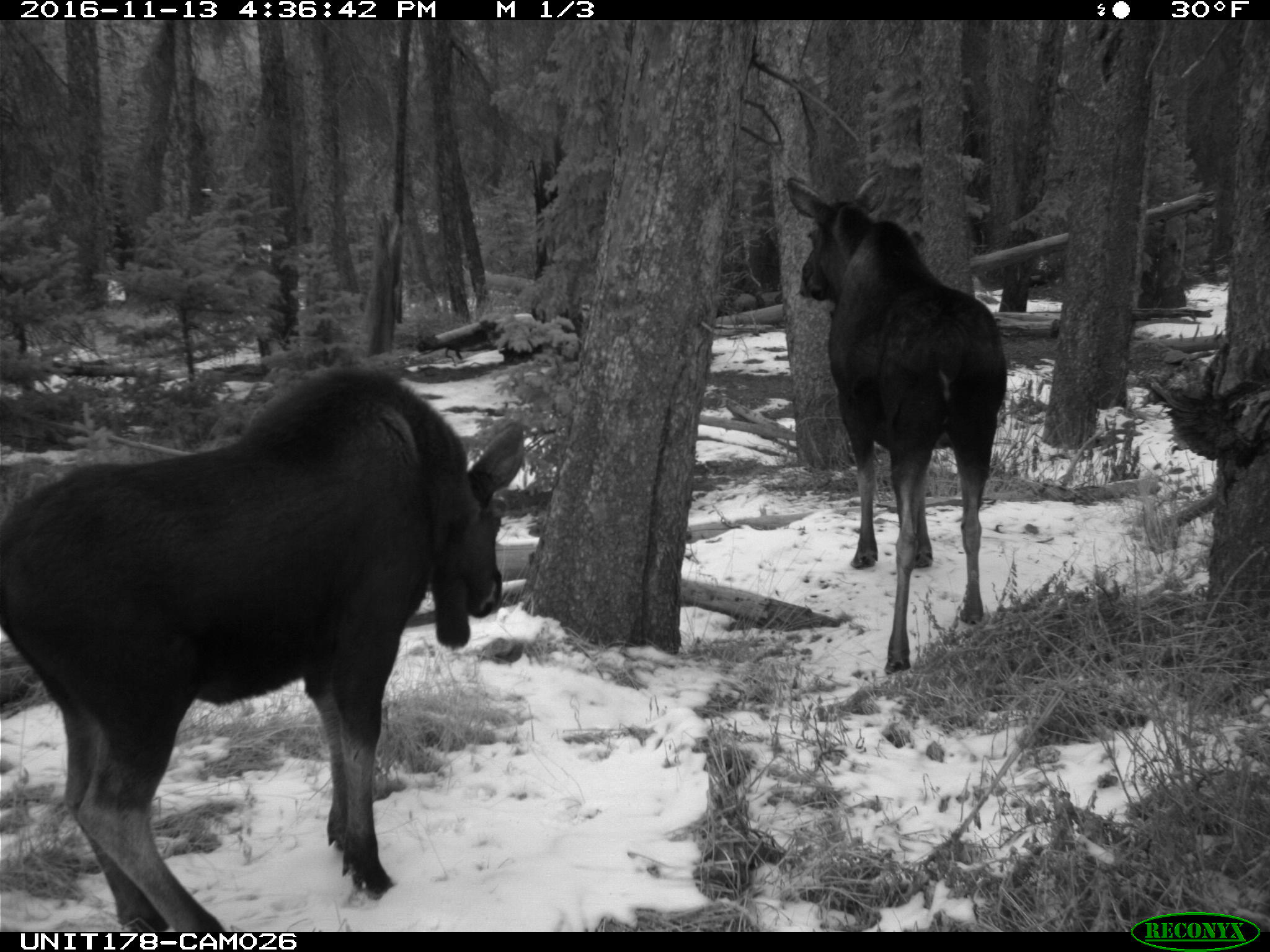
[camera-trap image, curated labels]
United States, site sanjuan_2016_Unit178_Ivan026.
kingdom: Animalia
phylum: Chordata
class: Mammalia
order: Artiodactyla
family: Cervidae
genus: Alces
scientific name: Alces alces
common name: moose